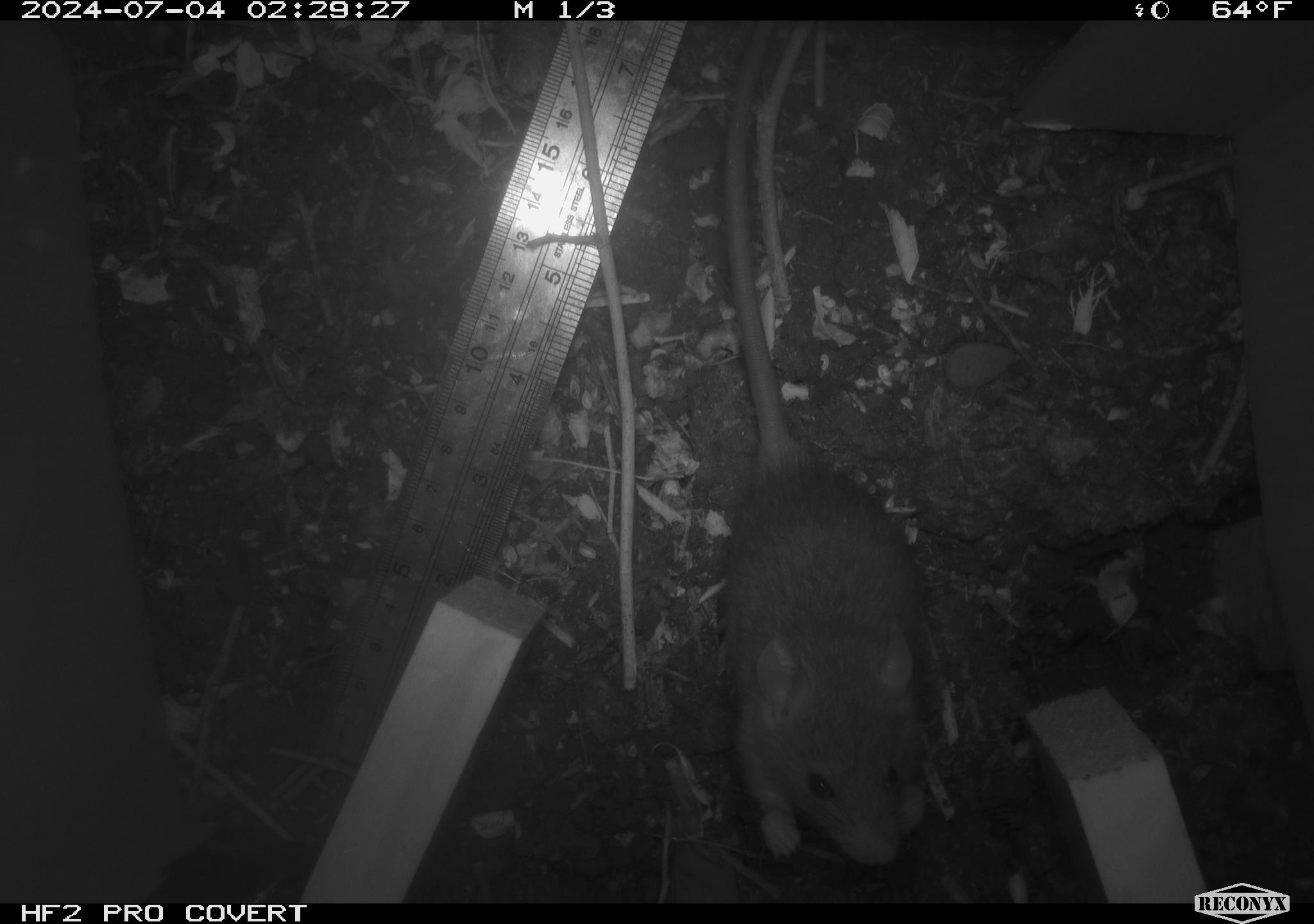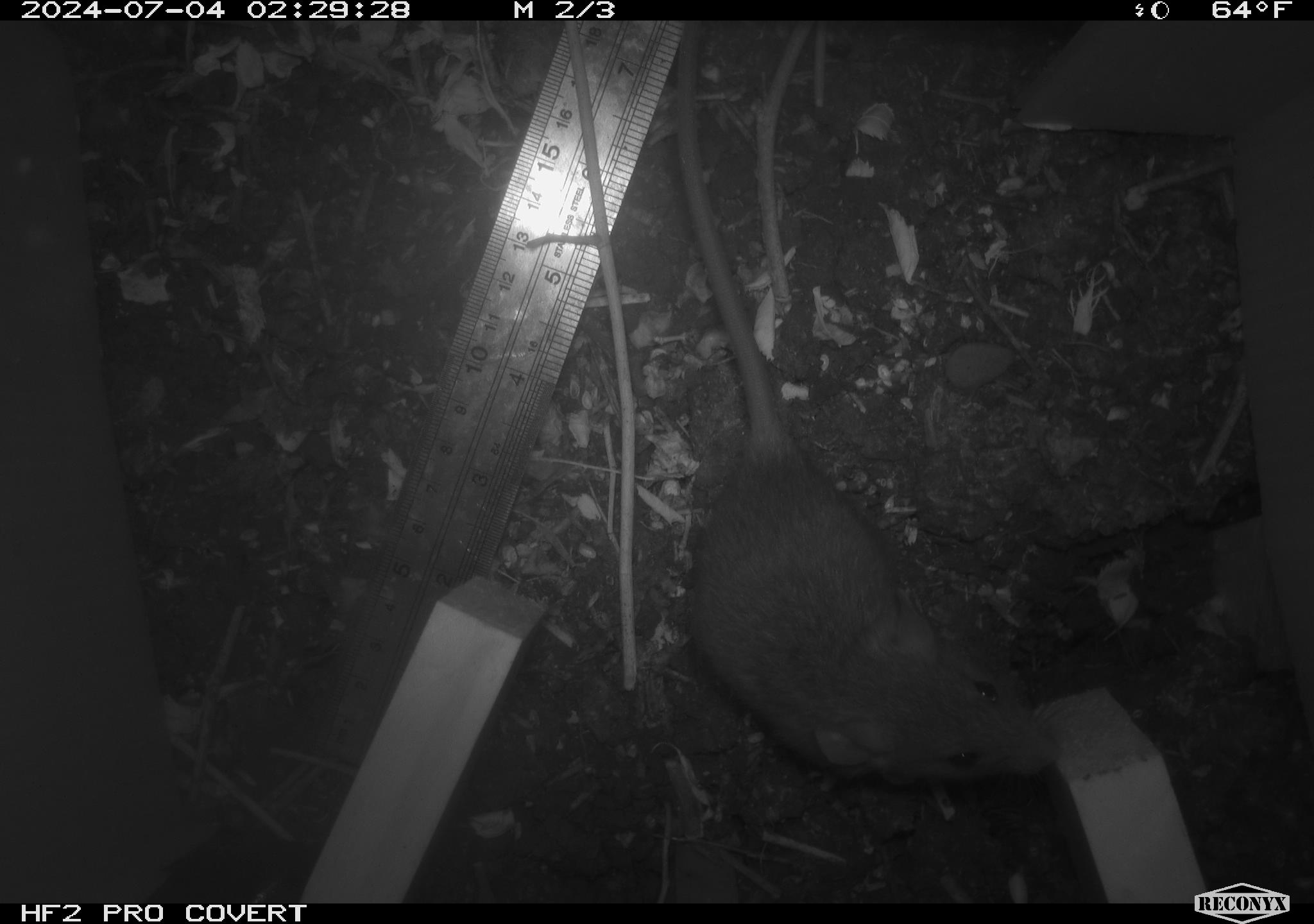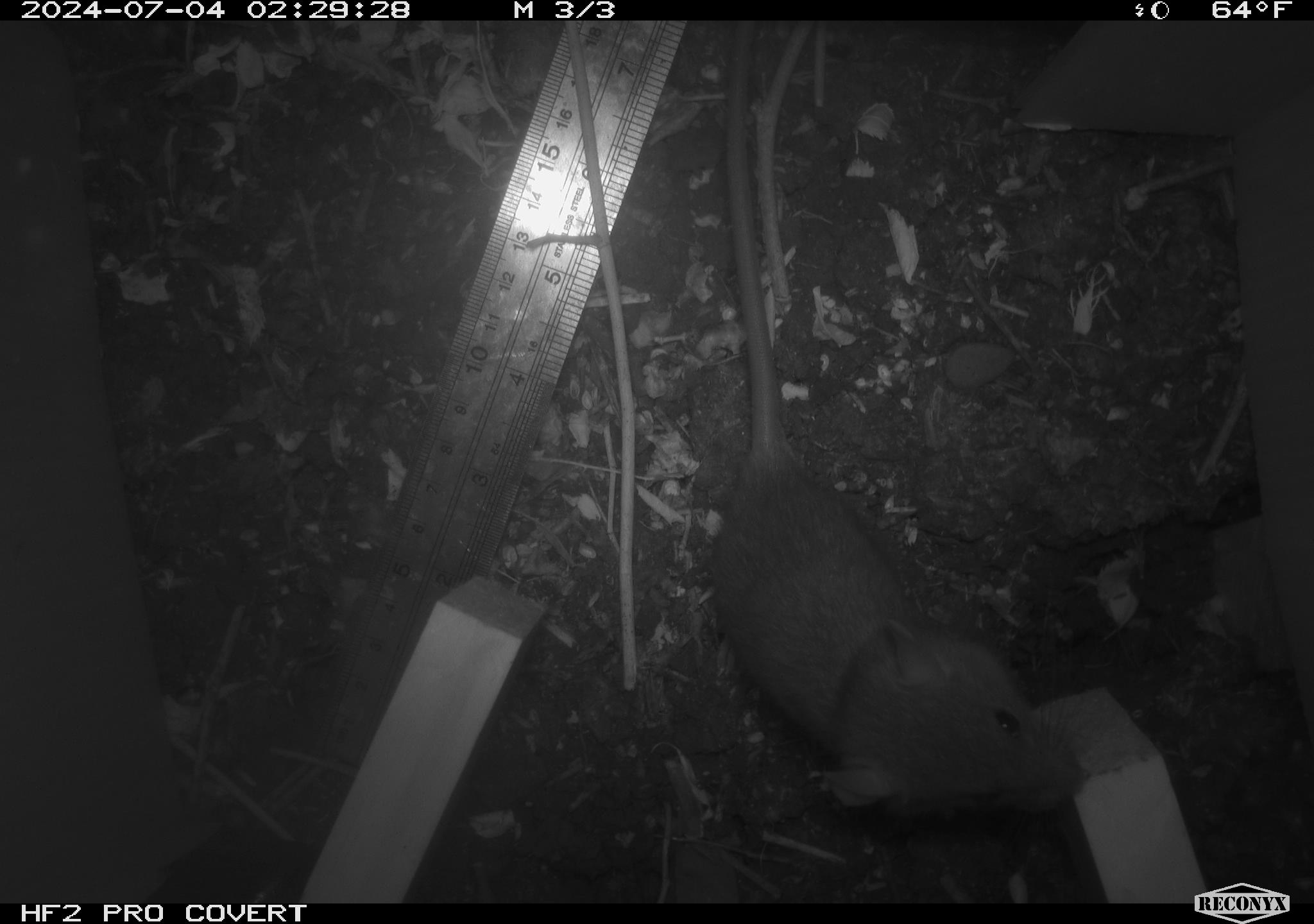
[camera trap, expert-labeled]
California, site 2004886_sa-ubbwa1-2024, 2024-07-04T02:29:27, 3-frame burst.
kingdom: Animalia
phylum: Chordata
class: Mammalia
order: Rodentia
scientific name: Rodentia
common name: woodrat or rat or mouse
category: woodrat or rat or mouse species